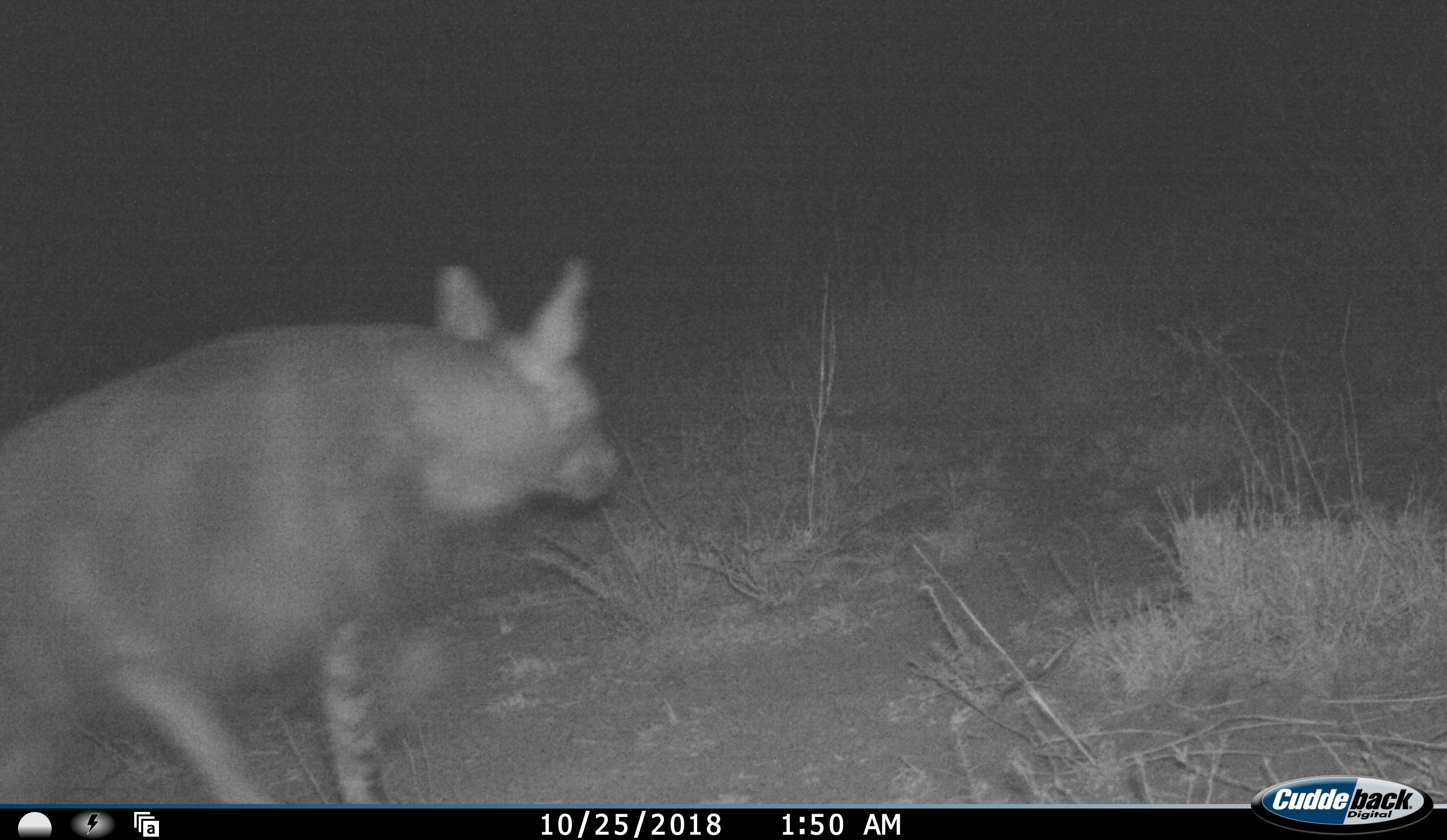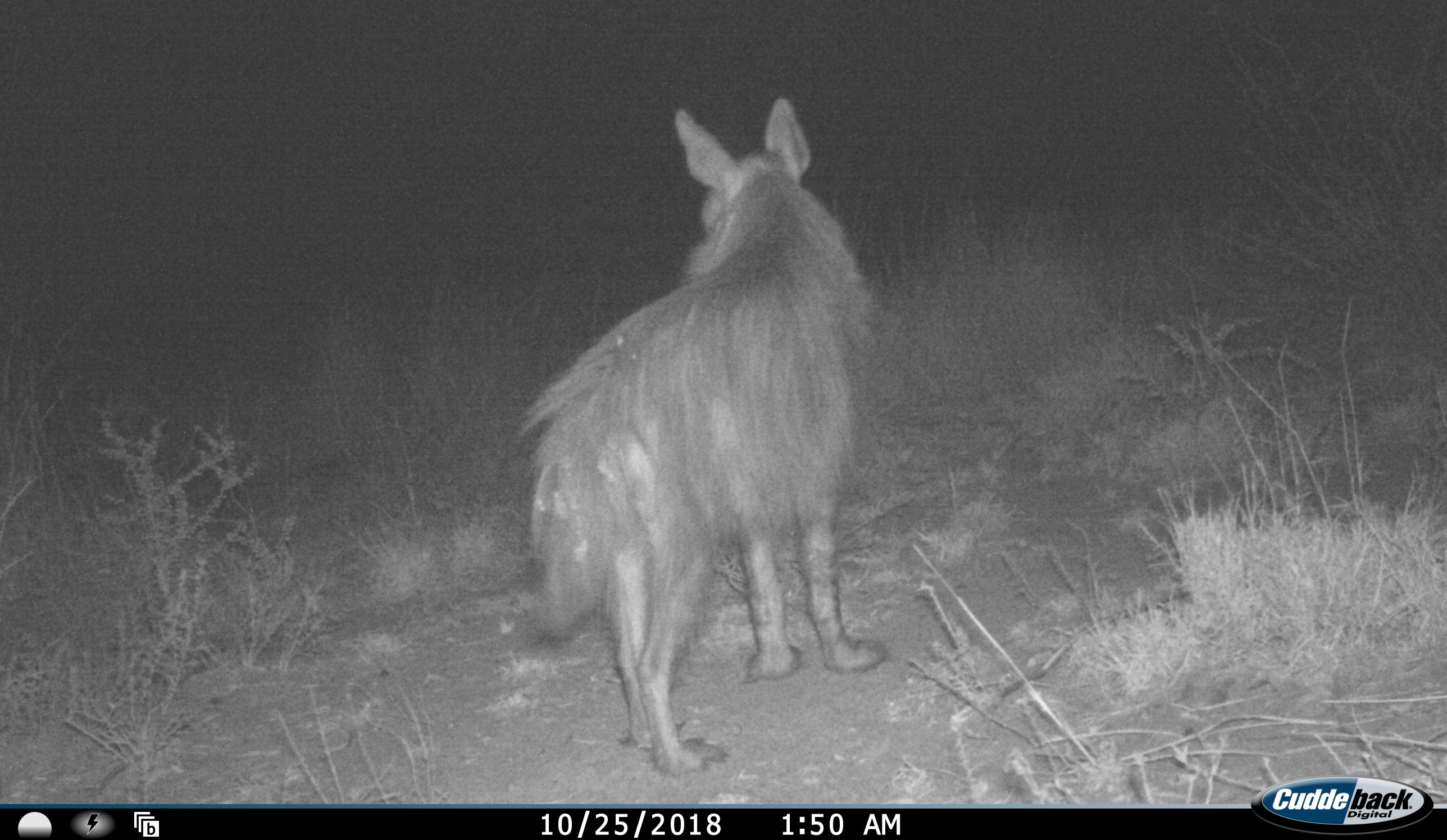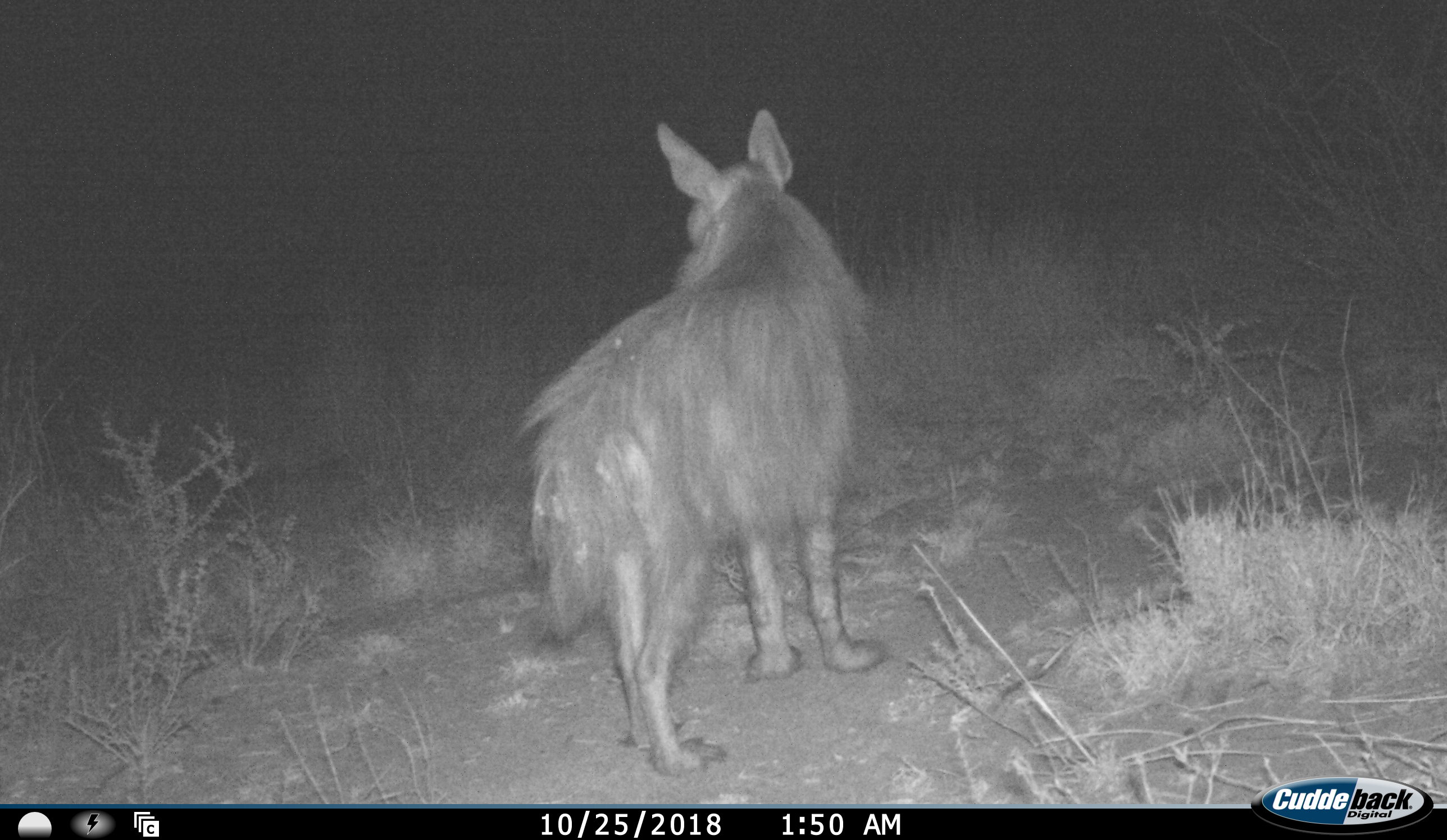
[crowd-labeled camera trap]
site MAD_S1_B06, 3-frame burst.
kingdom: Animalia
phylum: Chordata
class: Mammalia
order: Carnivora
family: Hyaenidae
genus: Parahyaena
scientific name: Parahyaena brunnea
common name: brown hyena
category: hyenabrown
Hyenabrown (brown hyena) (Parahyaena brunnea), count 1. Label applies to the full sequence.